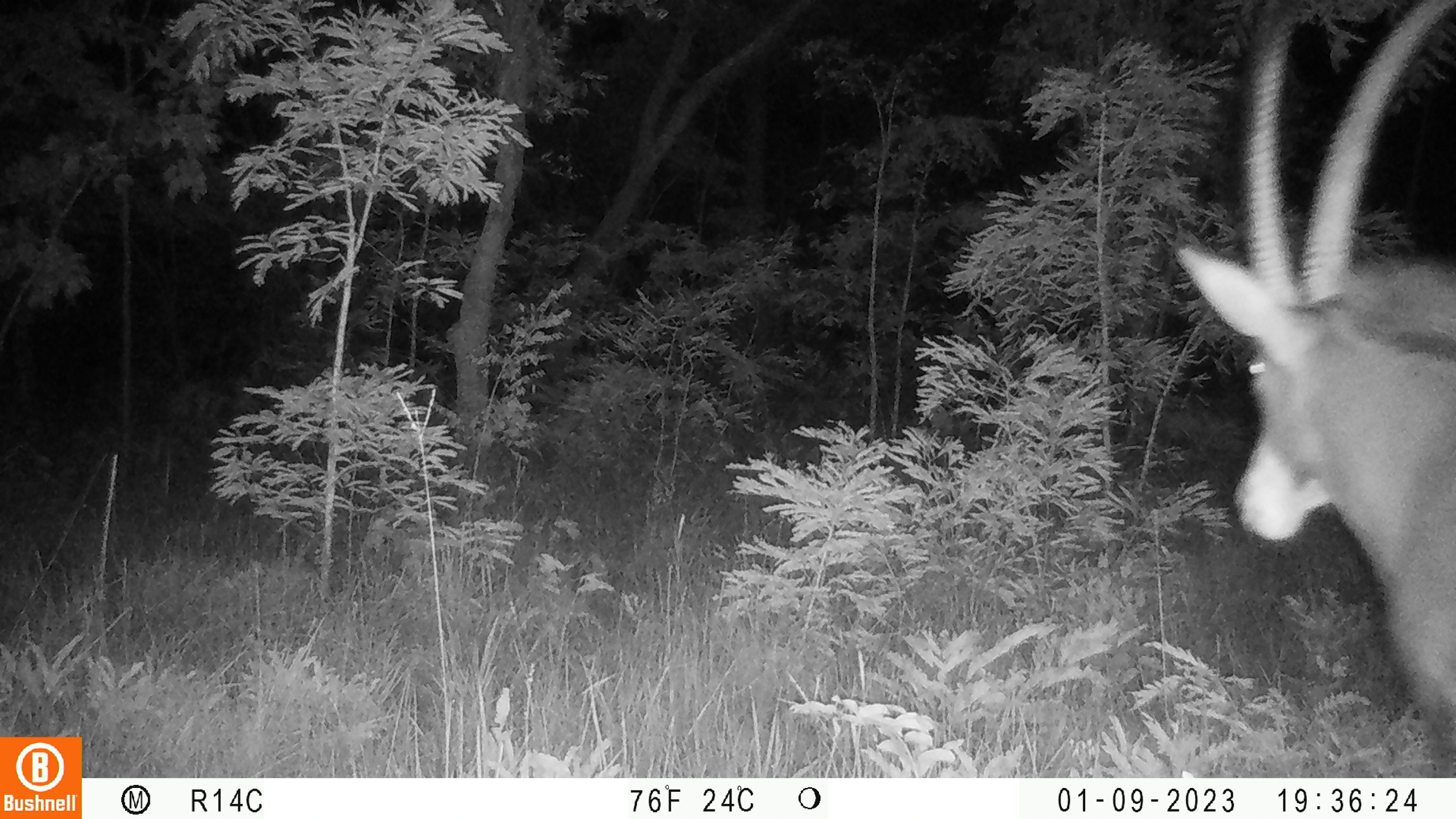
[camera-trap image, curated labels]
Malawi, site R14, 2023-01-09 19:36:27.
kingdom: Animalia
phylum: Chordata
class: Mammalia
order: Artiodactyla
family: Bovidae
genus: Hippotragus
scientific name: Hippotragus niger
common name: sable antelope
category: sable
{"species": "sable (sable antelope) (Hippotragus niger)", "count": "1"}